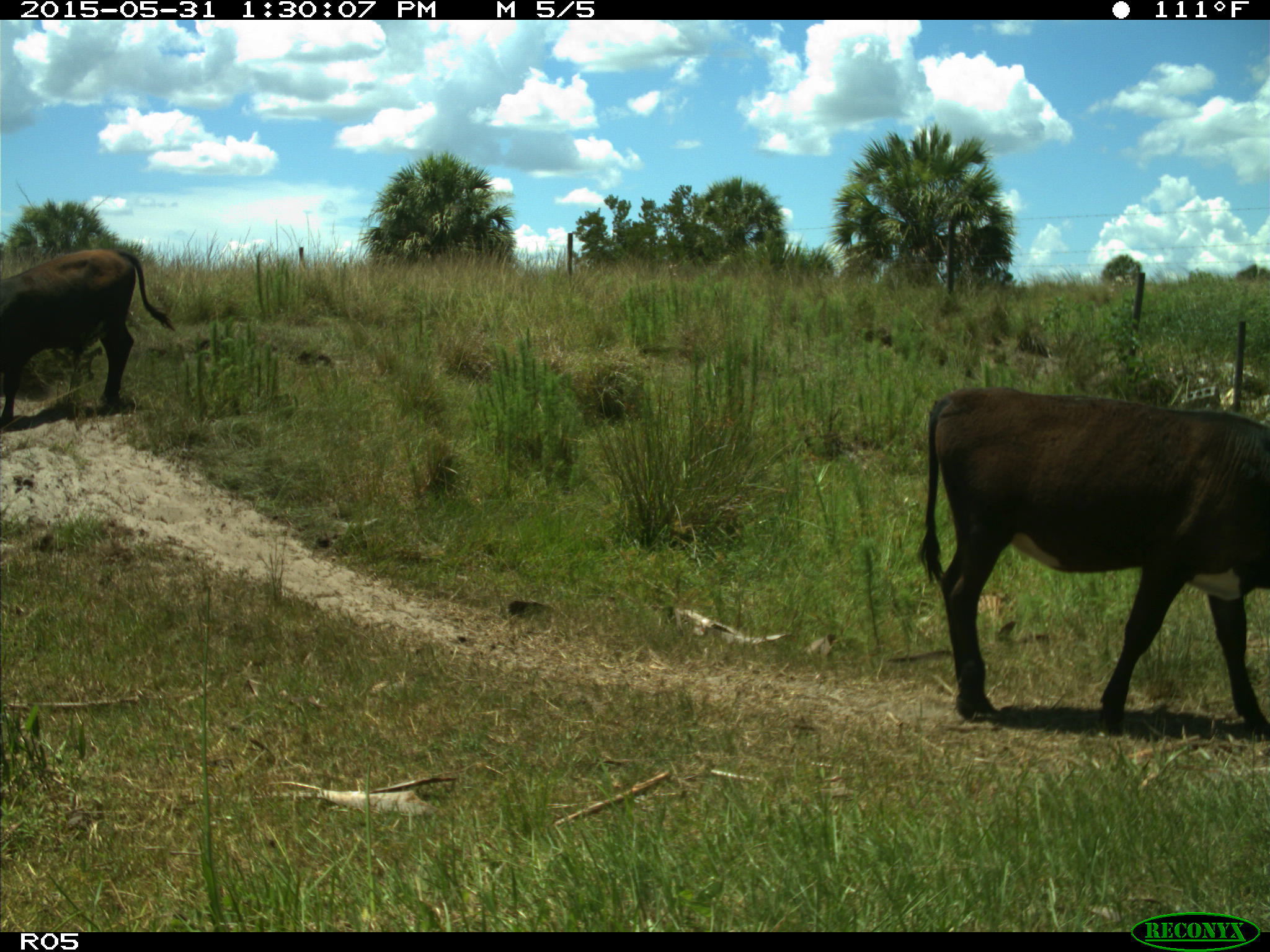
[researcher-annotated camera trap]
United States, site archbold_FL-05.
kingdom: Animalia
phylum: Chordata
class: Mammalia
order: Artiodactyla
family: Bovidae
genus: Bos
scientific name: Bos taurus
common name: domestic cow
Bos taurus (domestic cow).